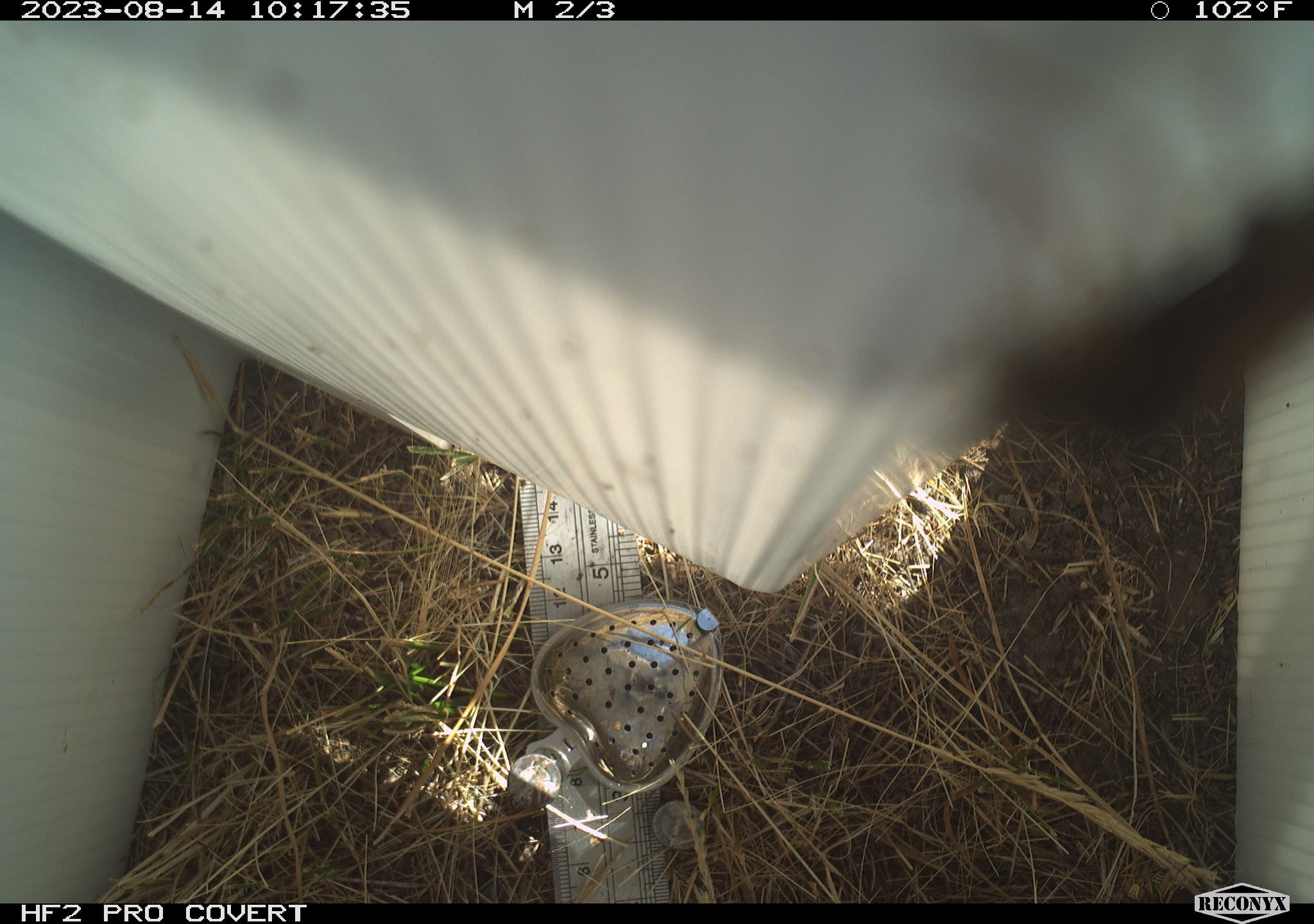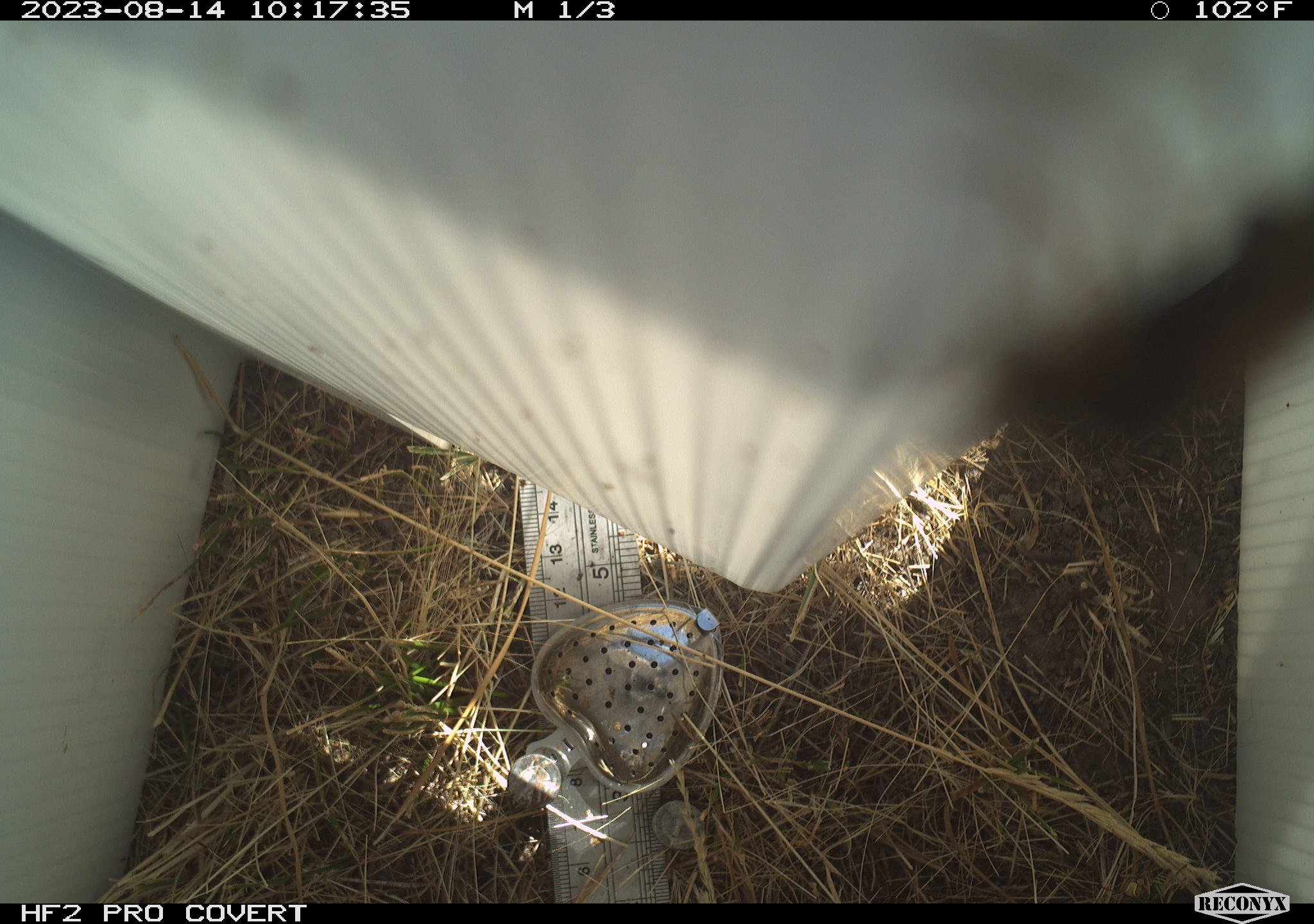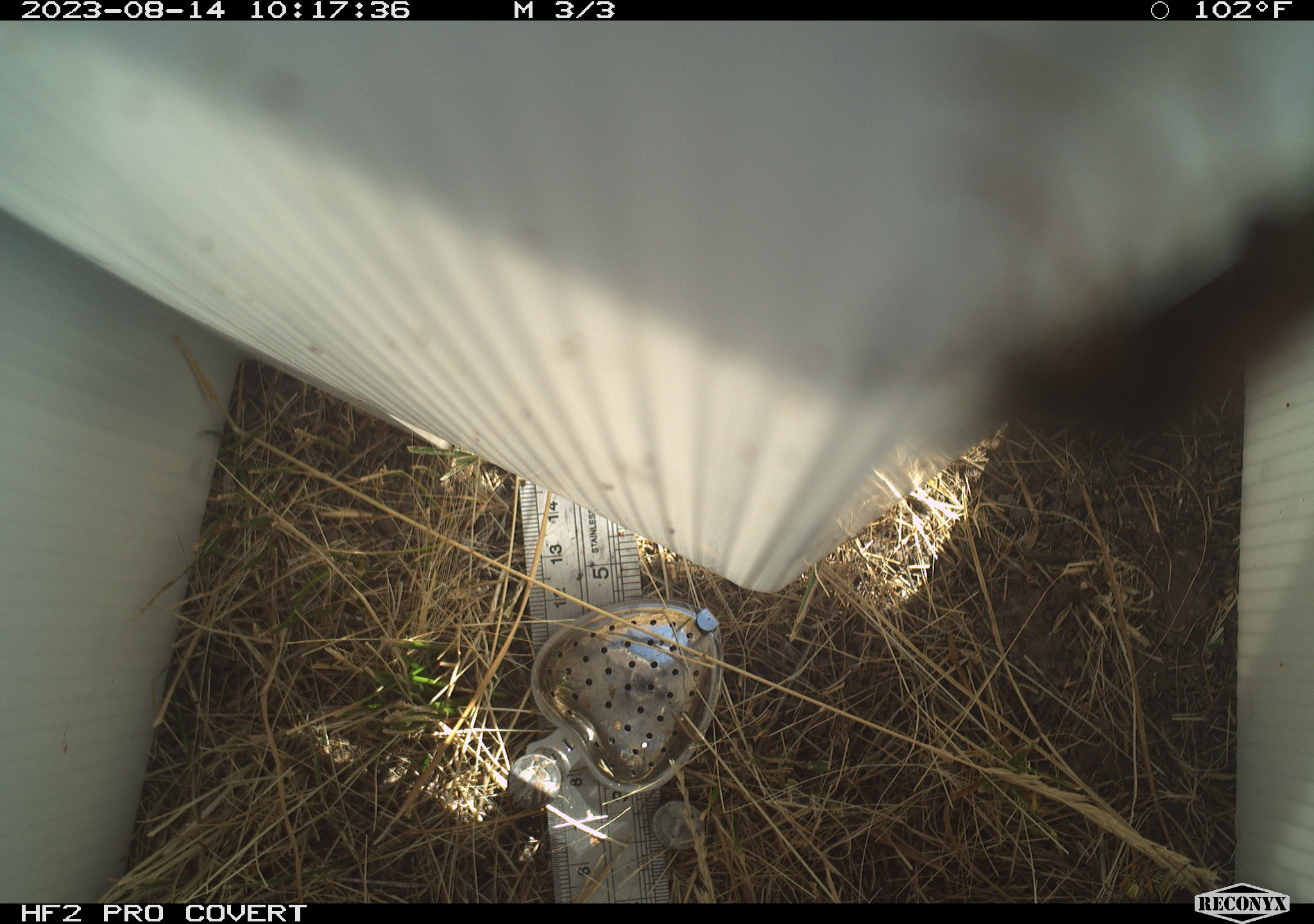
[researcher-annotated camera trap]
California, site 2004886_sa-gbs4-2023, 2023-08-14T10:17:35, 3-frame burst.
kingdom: Animalia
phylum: Arthropoda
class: Insecta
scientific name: Insecta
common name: insect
Insect (Insecta).